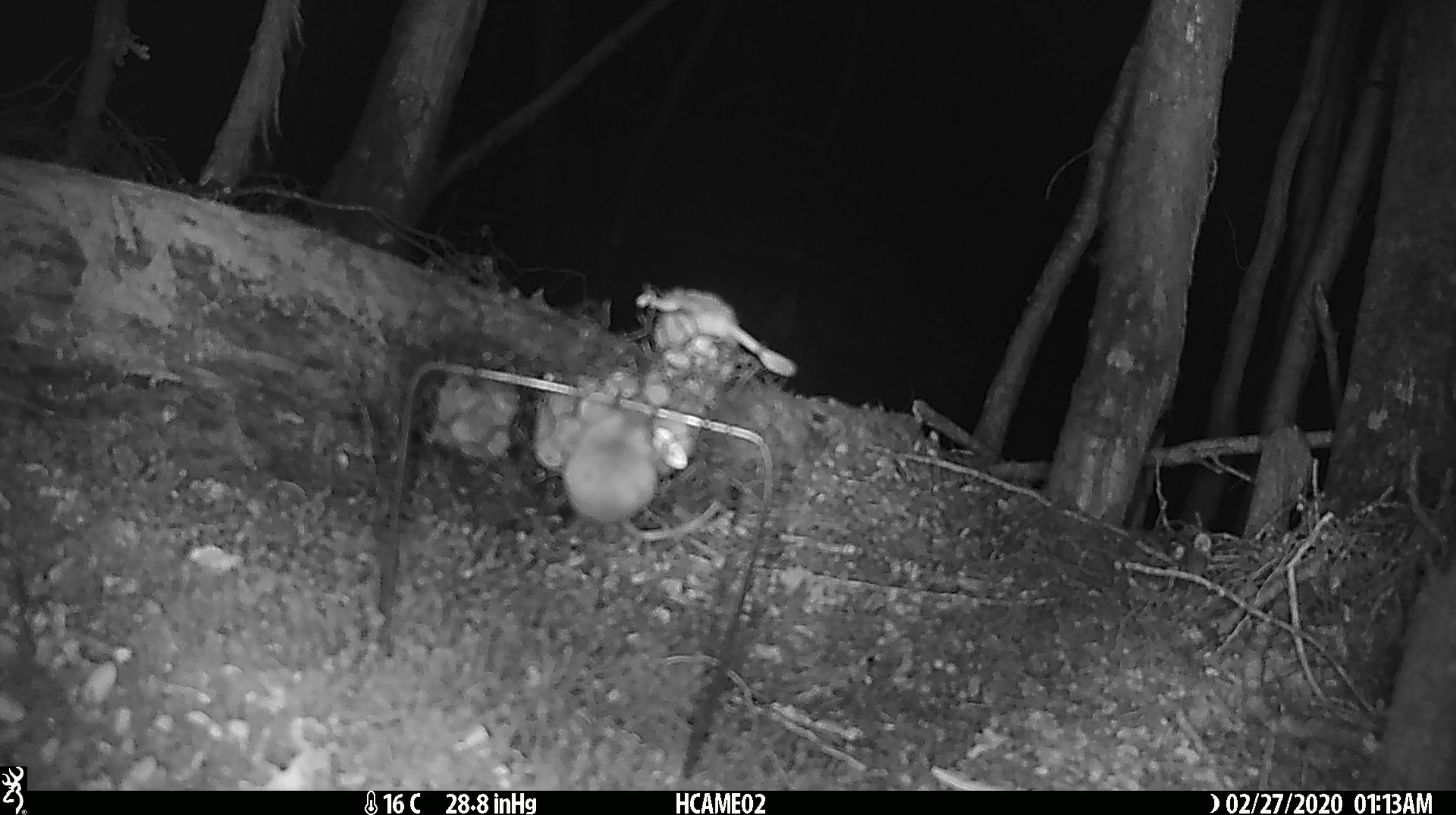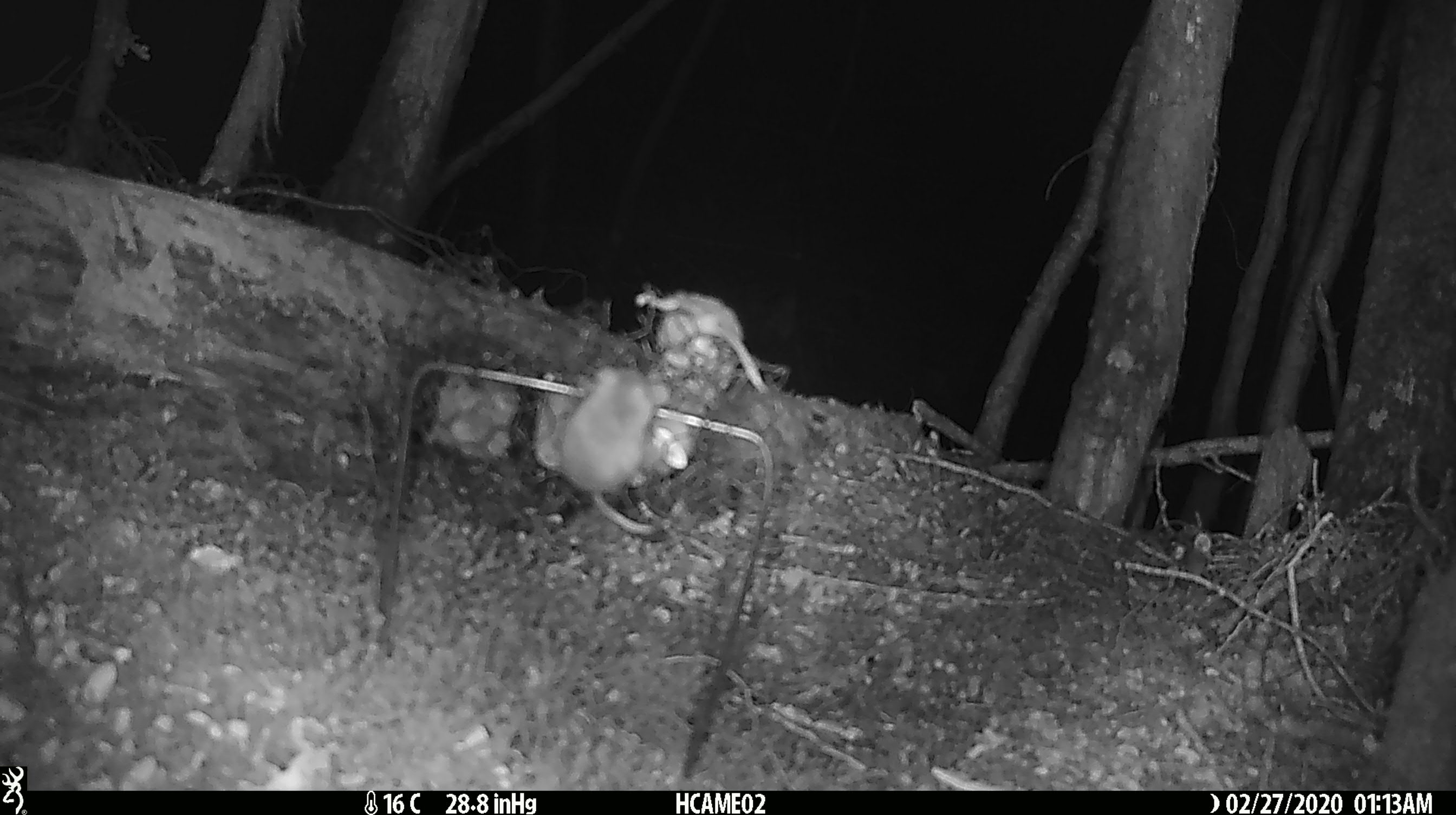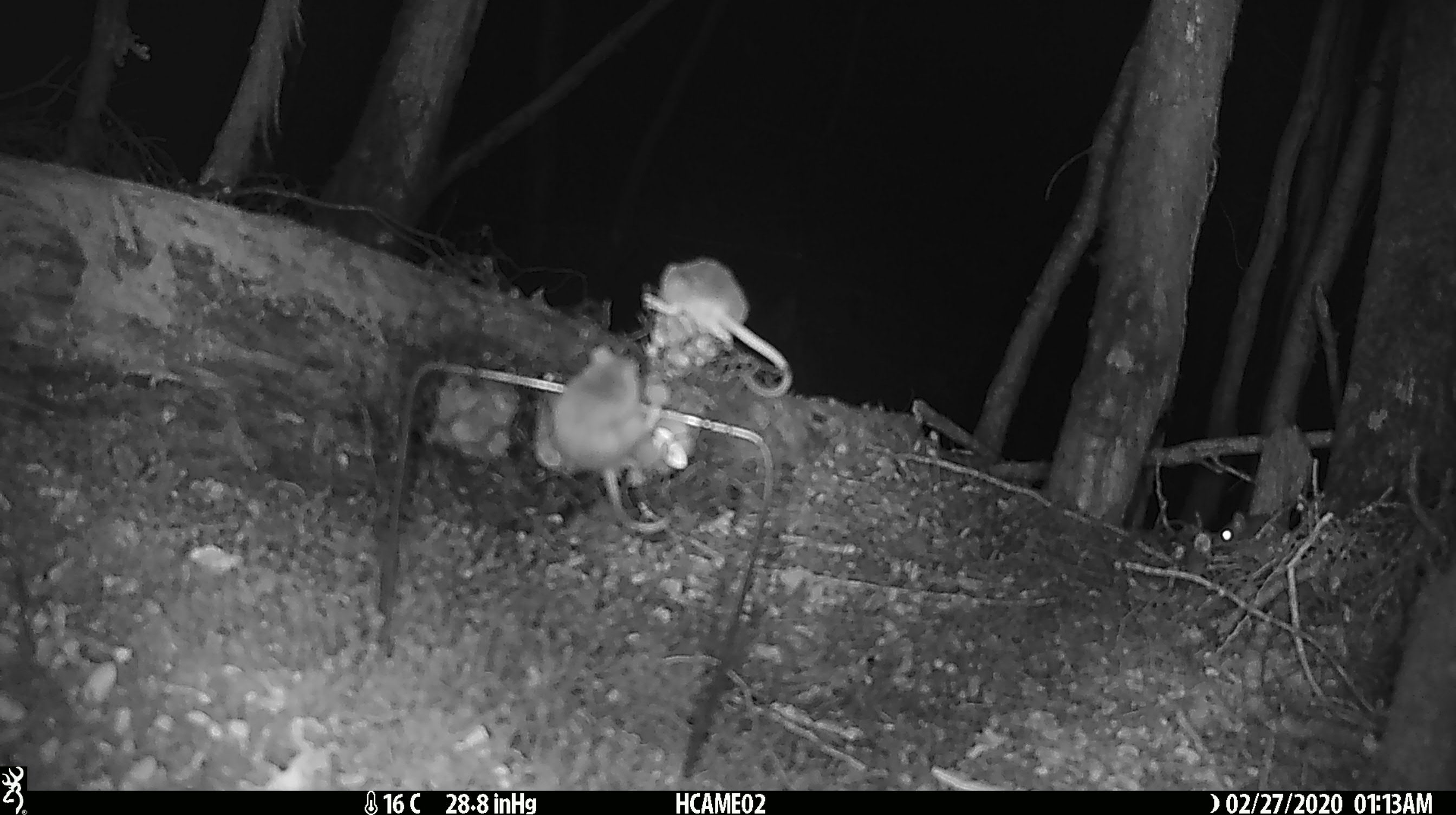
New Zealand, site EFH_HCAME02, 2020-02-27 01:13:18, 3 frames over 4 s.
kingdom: Animalia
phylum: Chordata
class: Mammalia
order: Rodentia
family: Muridae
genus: Mus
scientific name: Mus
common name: mouse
Mouse (Mus).